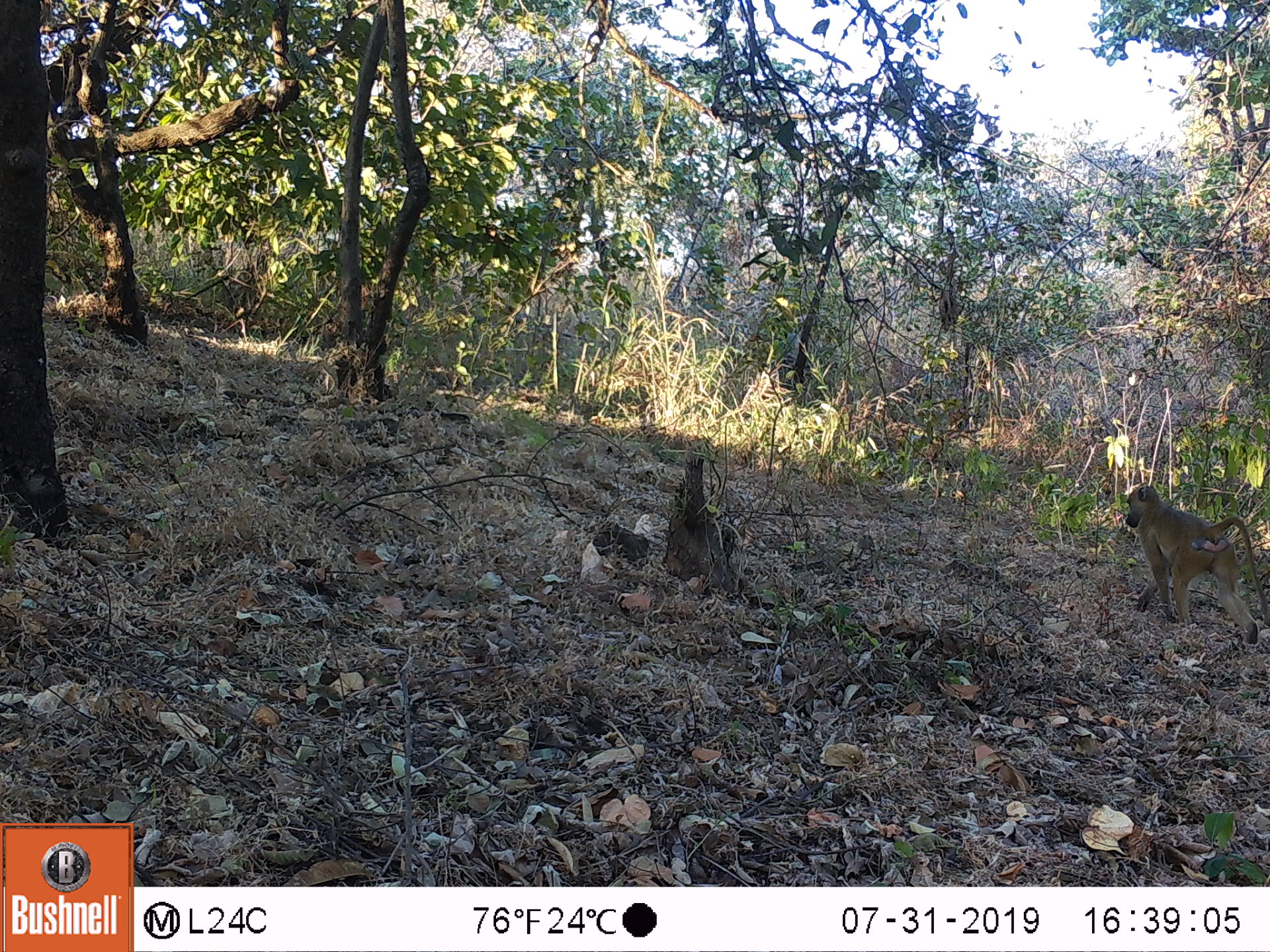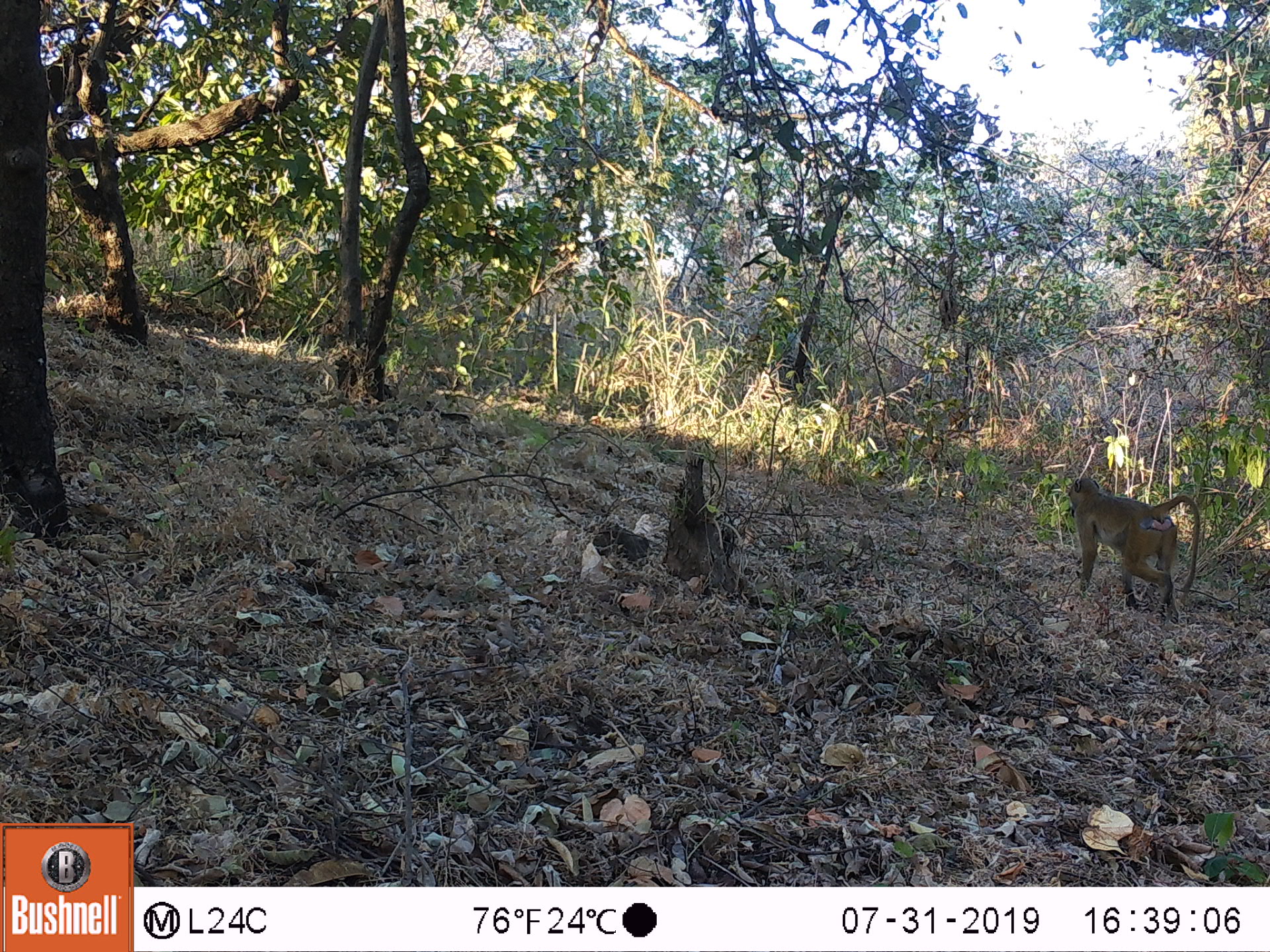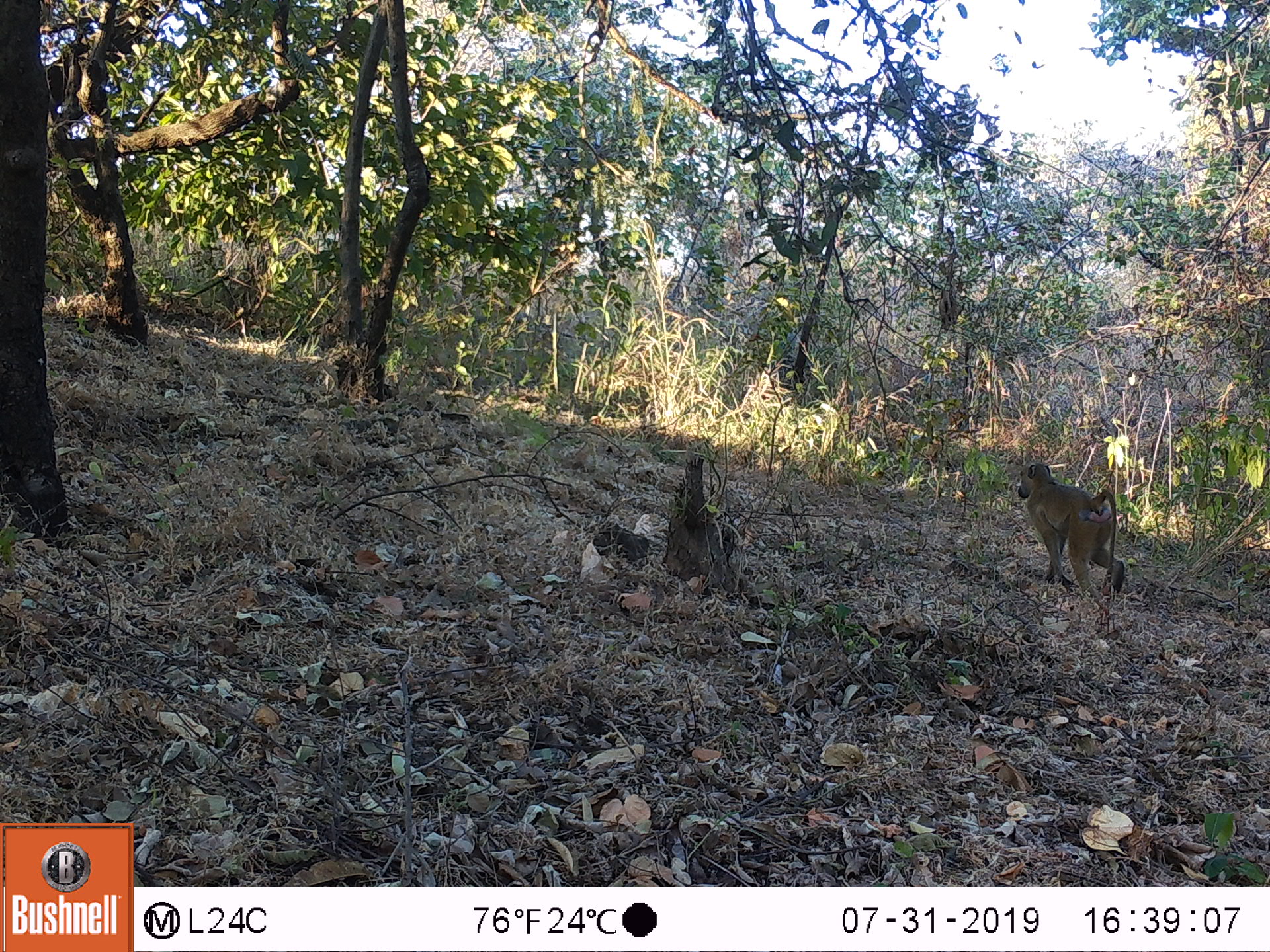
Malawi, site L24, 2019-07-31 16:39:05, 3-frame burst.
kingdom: Animalia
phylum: Chordata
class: Mammalia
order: Primates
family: Cercopithecidae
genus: Papio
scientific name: Papio cynocephalus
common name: yellow baboon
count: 1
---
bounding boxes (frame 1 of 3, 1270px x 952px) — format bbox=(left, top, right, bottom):
yellow baboon: bbox=(1121, 481, 1262, 641)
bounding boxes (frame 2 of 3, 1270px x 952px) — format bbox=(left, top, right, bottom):
yellow baboon: bbox=(1059, 471, 1201, 621)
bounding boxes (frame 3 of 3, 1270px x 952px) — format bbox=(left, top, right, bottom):
yellow baboon: bbox=(1013, 461, 1128, 611)